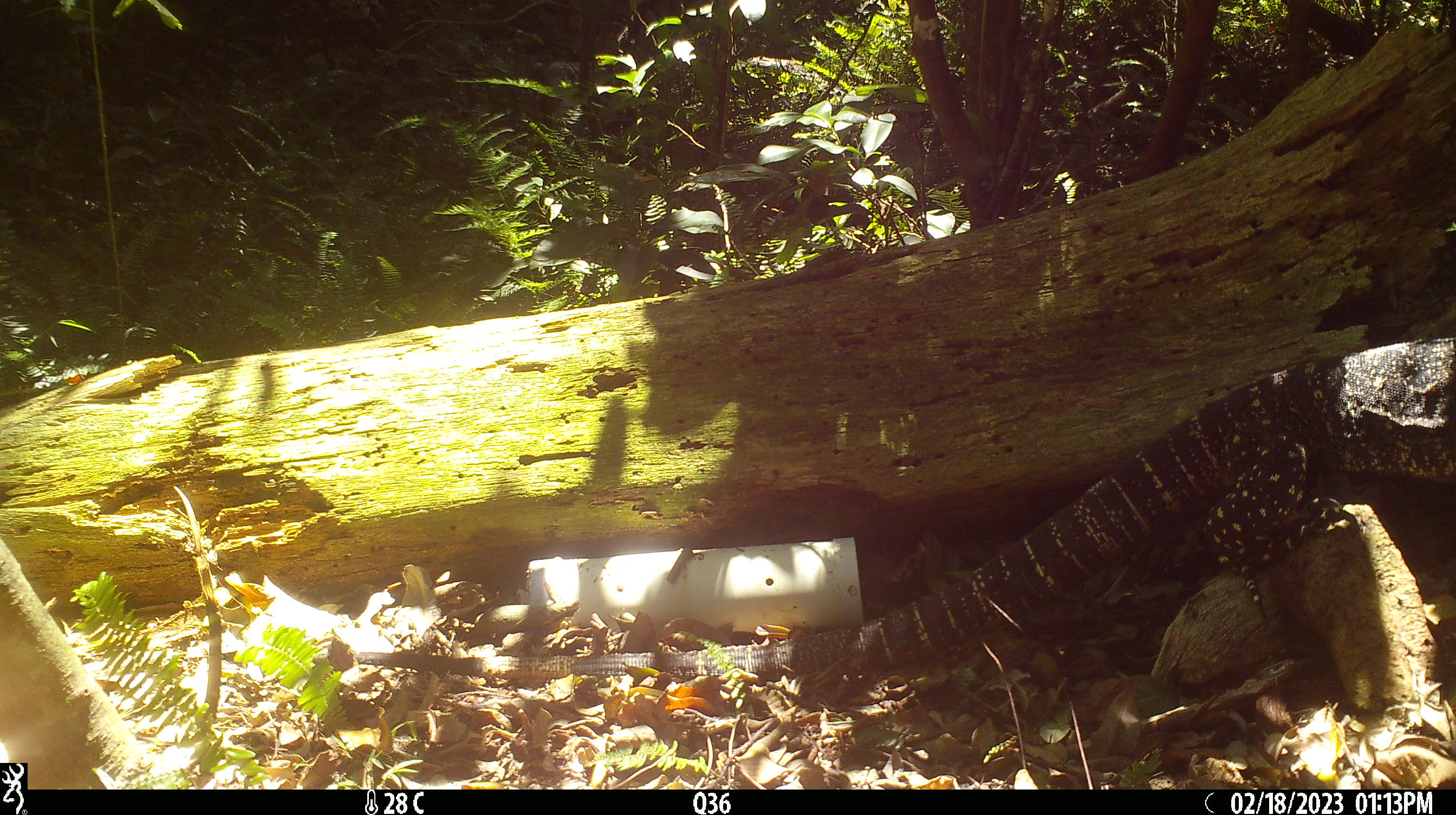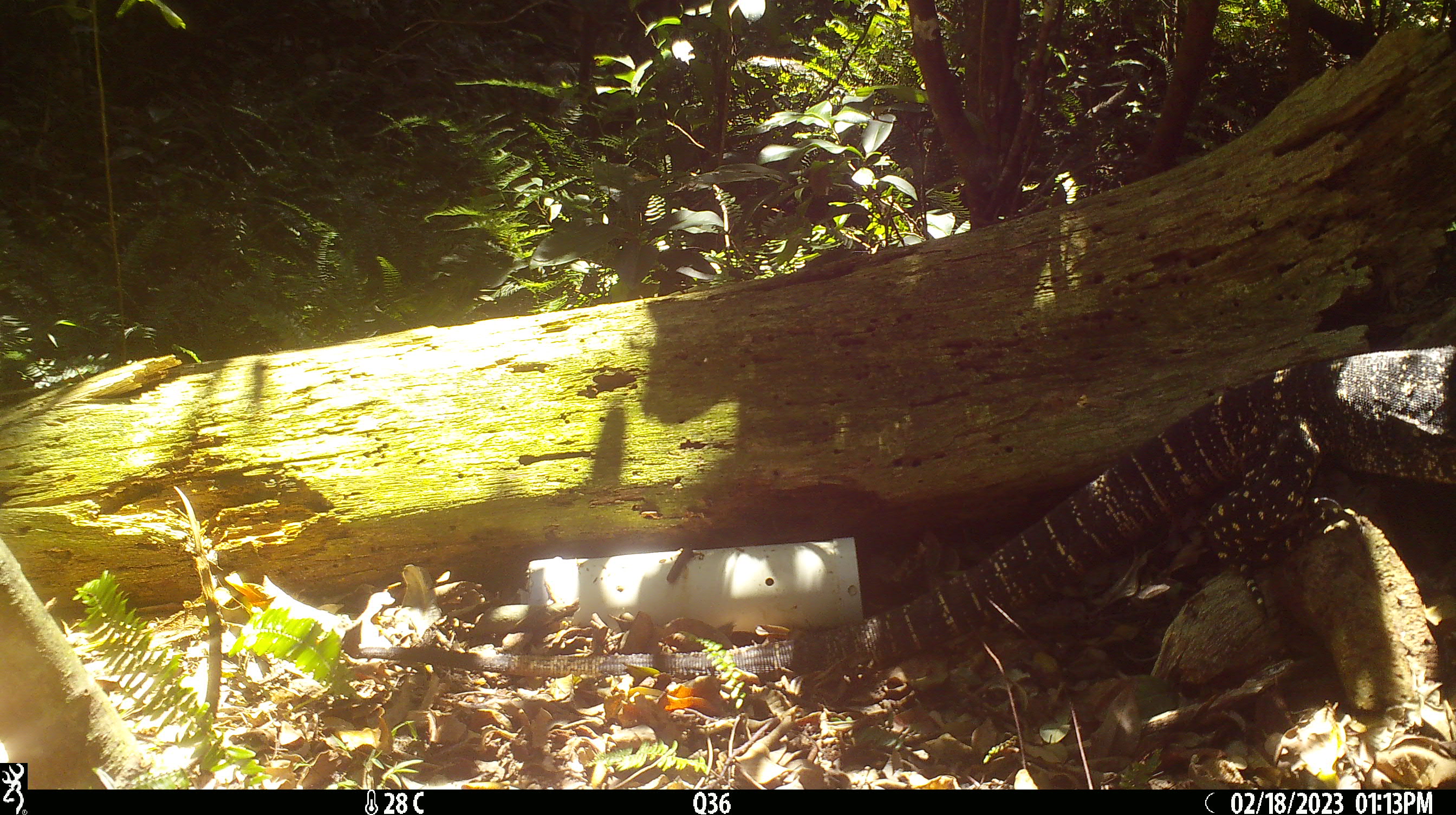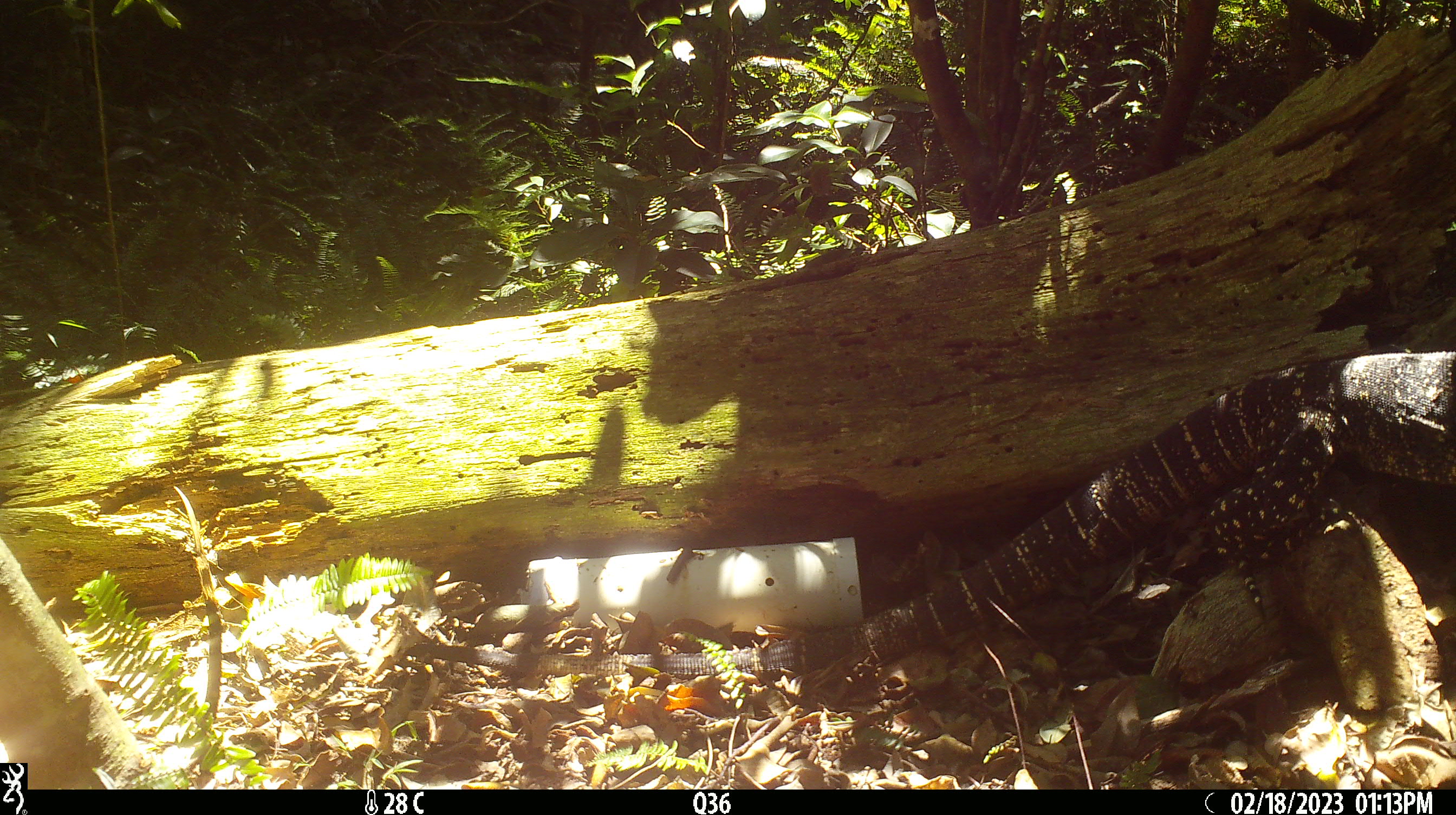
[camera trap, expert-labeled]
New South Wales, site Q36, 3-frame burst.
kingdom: Animalia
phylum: Chordata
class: Reptilia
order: Squamata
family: Varanidae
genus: Varanus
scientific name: Varanus varius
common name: lace monitor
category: goanna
Goanna (lace monitor) (Varanus varius).